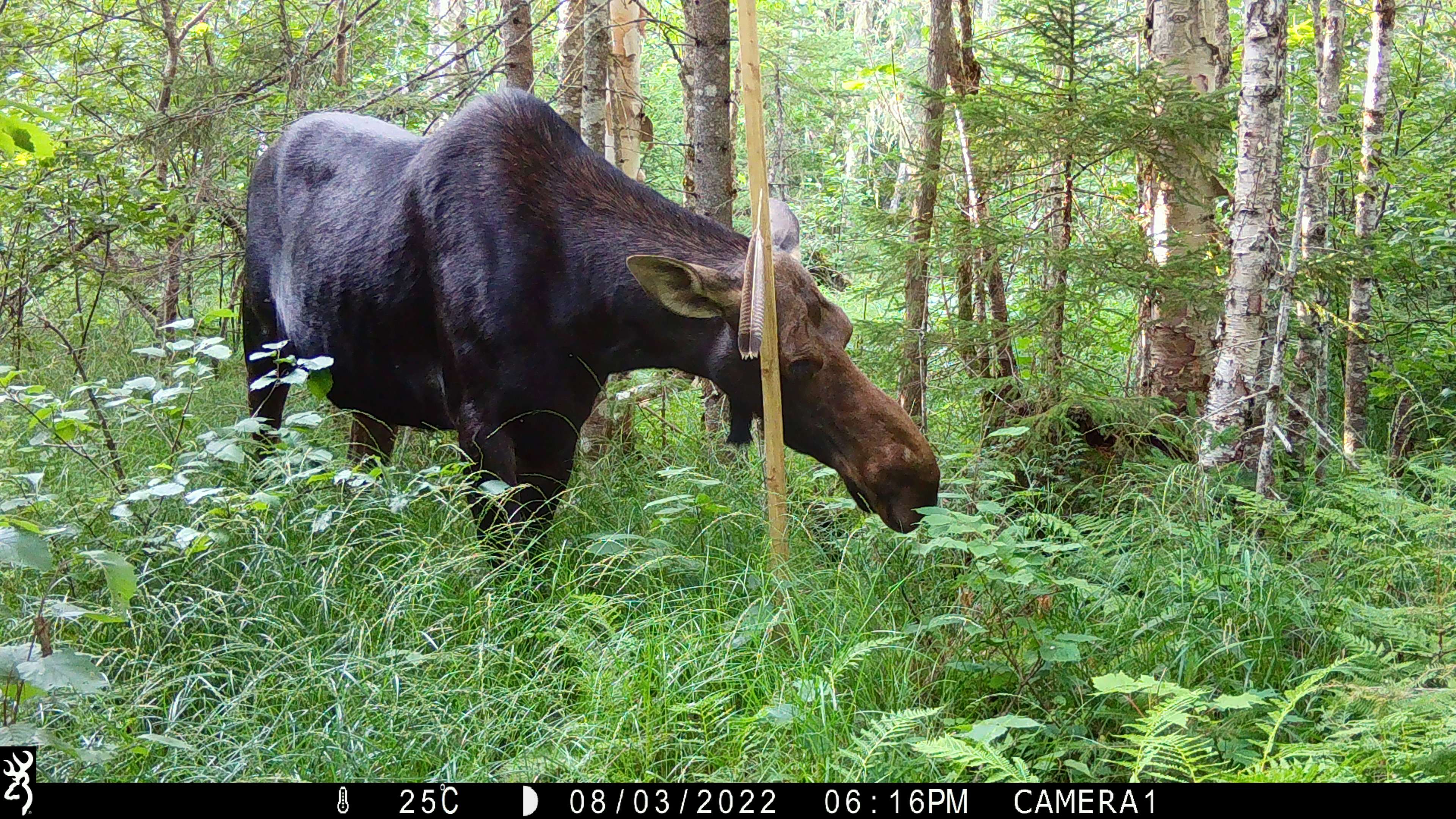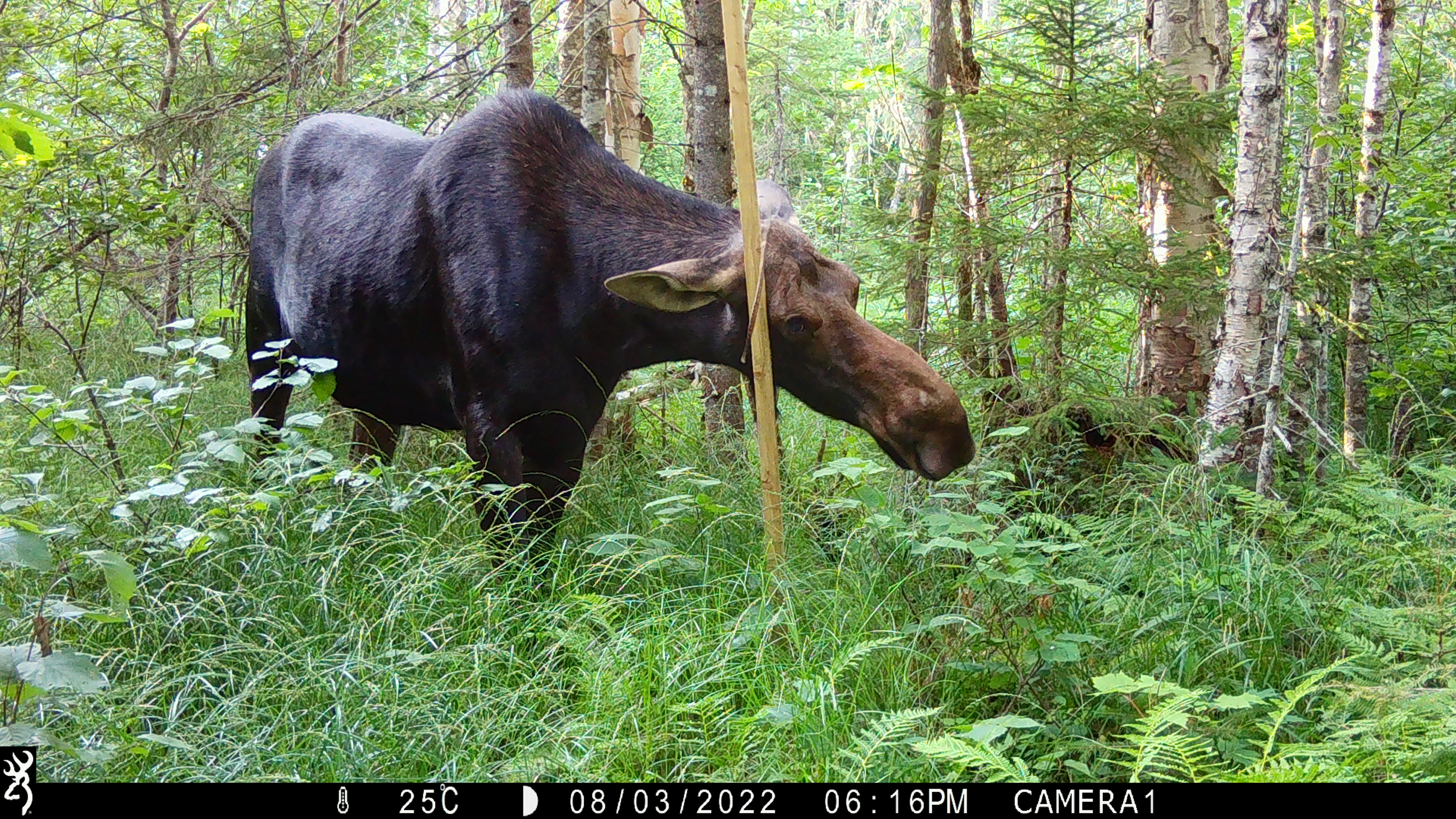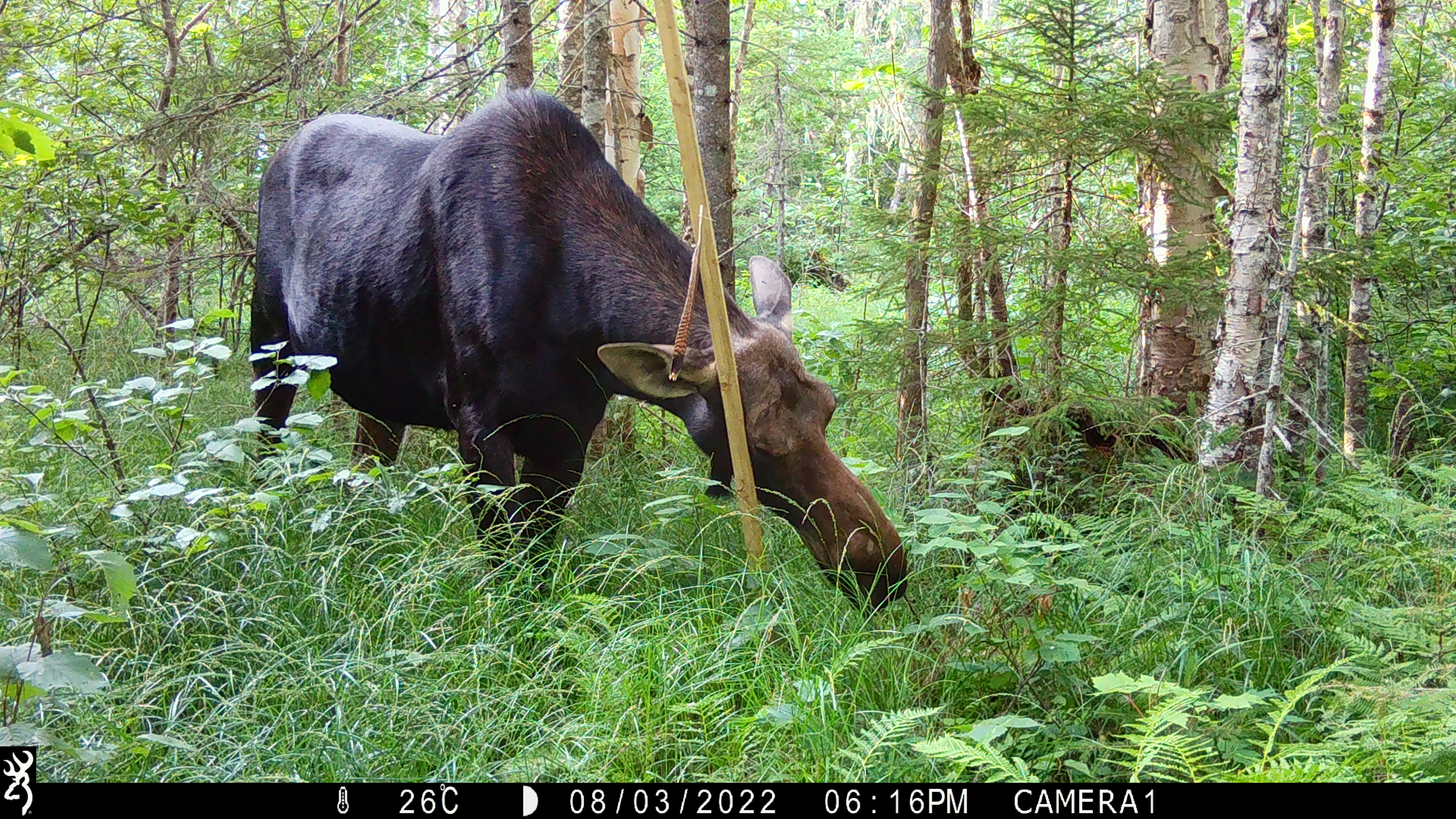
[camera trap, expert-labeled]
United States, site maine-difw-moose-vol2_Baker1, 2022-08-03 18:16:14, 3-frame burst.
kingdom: Animalia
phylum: Chordata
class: Mammalia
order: Artiodactyla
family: Cervidae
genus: Alces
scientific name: Alces alces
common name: moose